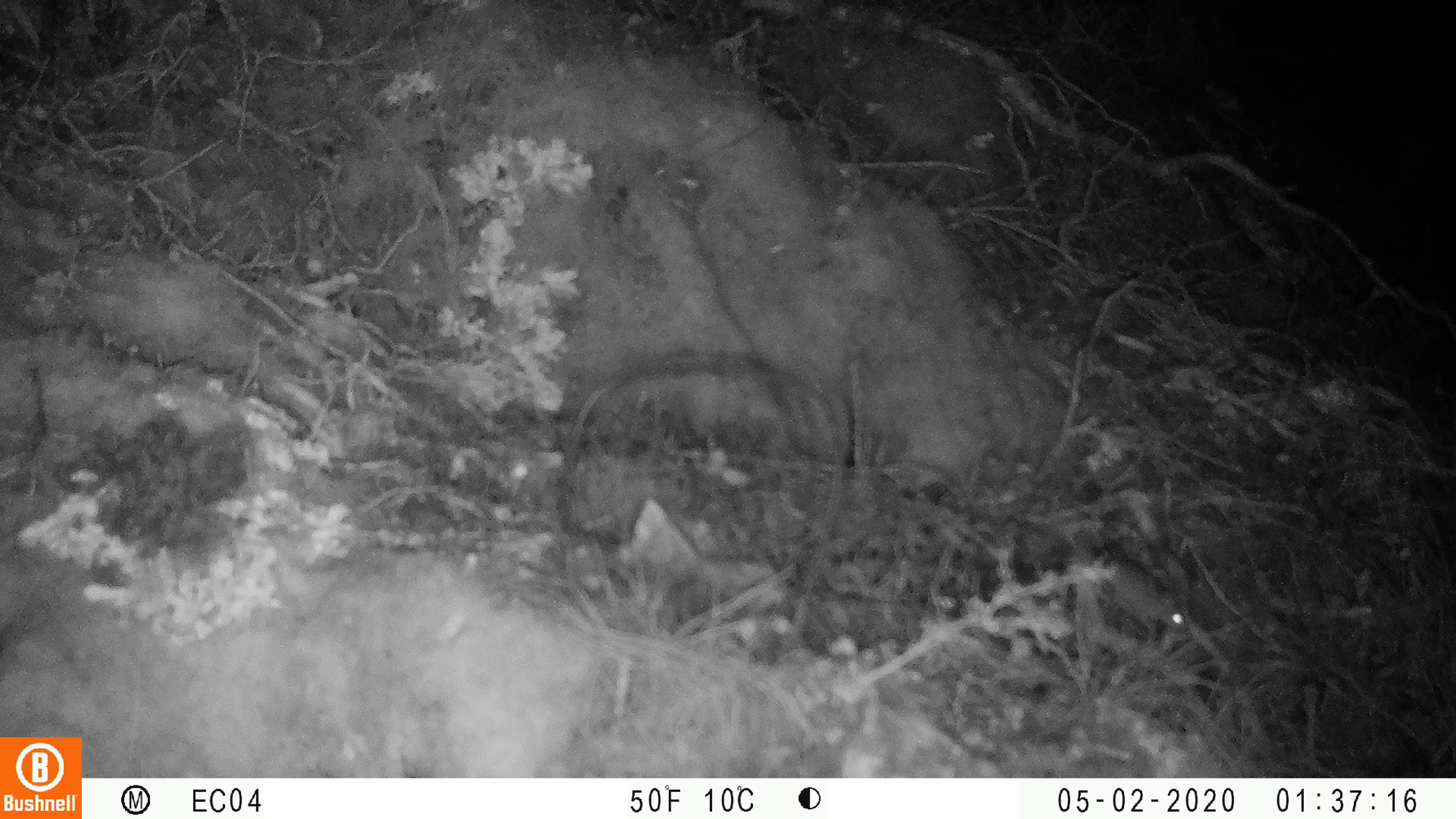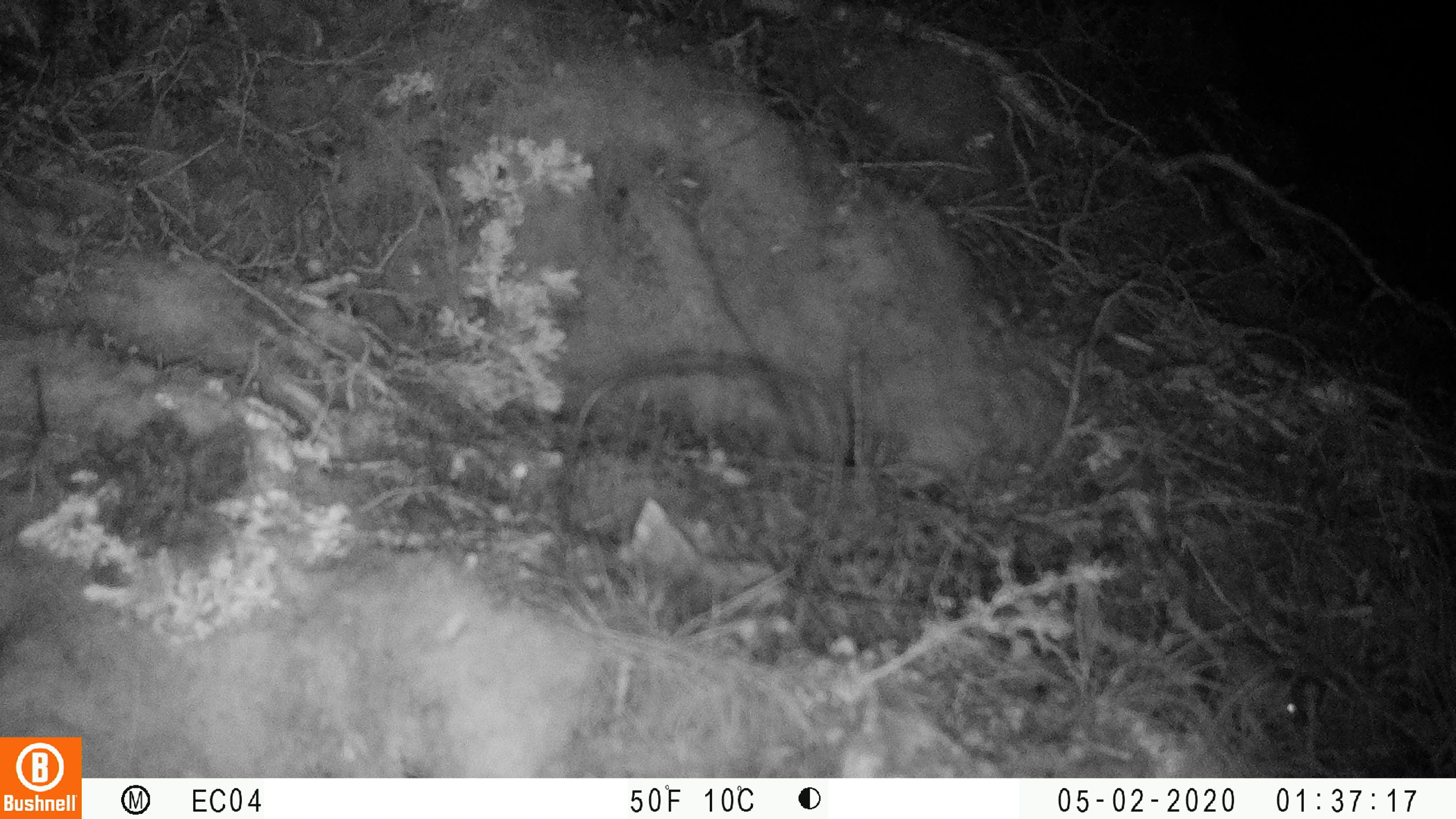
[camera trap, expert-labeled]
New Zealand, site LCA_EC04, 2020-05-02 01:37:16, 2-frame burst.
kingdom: Animalia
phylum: Chordata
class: Mammalia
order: Rodentia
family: Muridae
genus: Mus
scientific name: Mus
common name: mouse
Mouse (Mus).